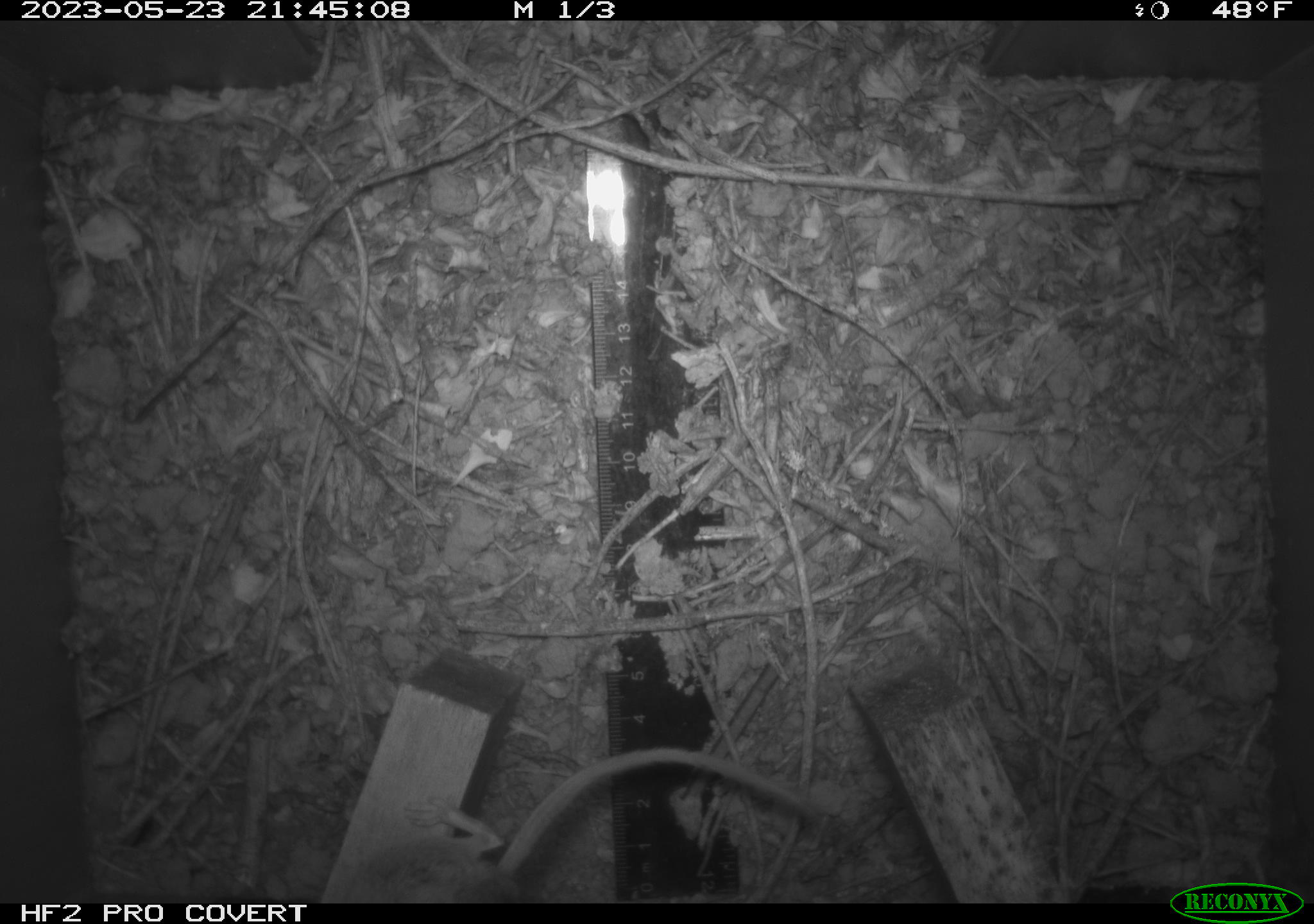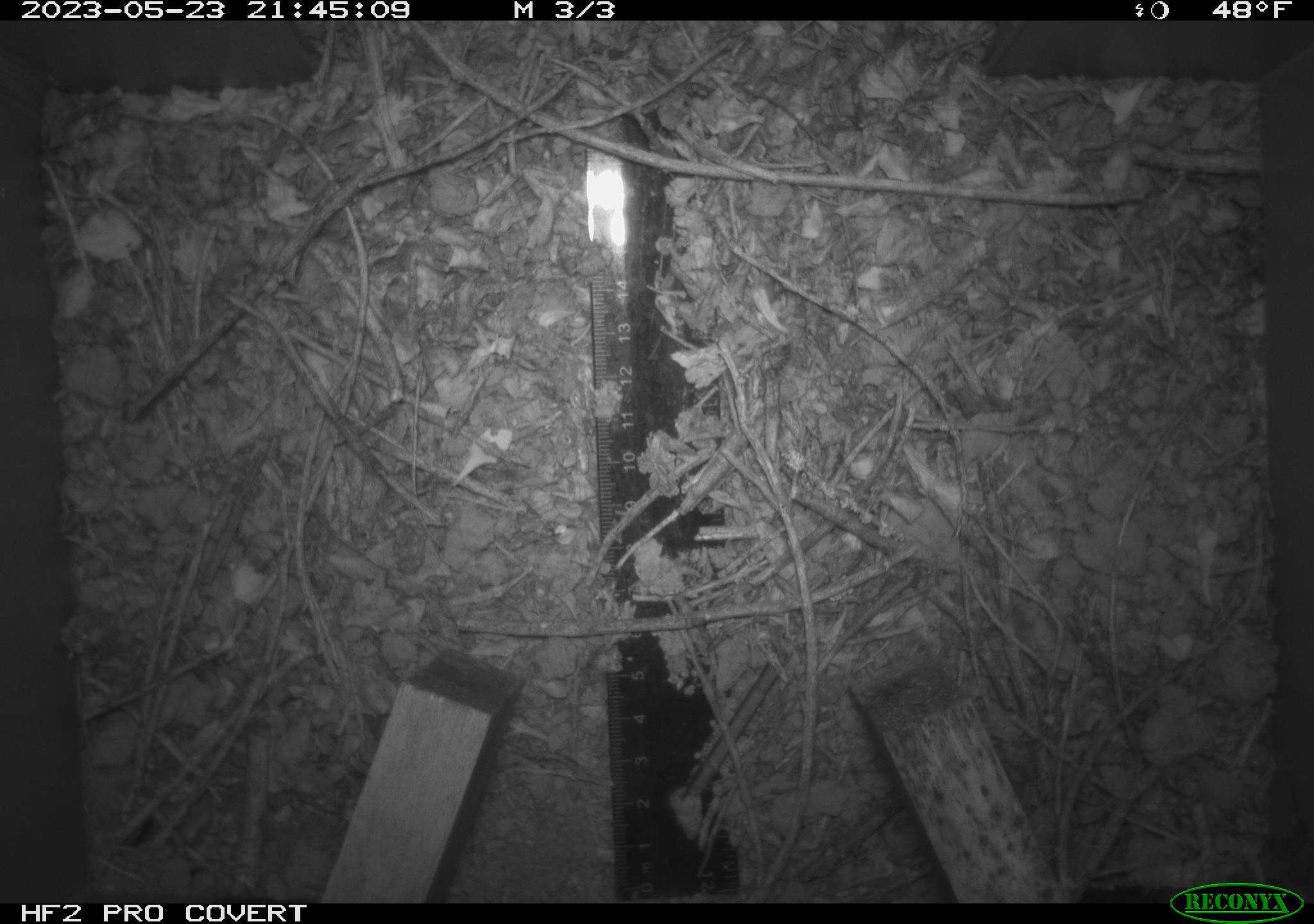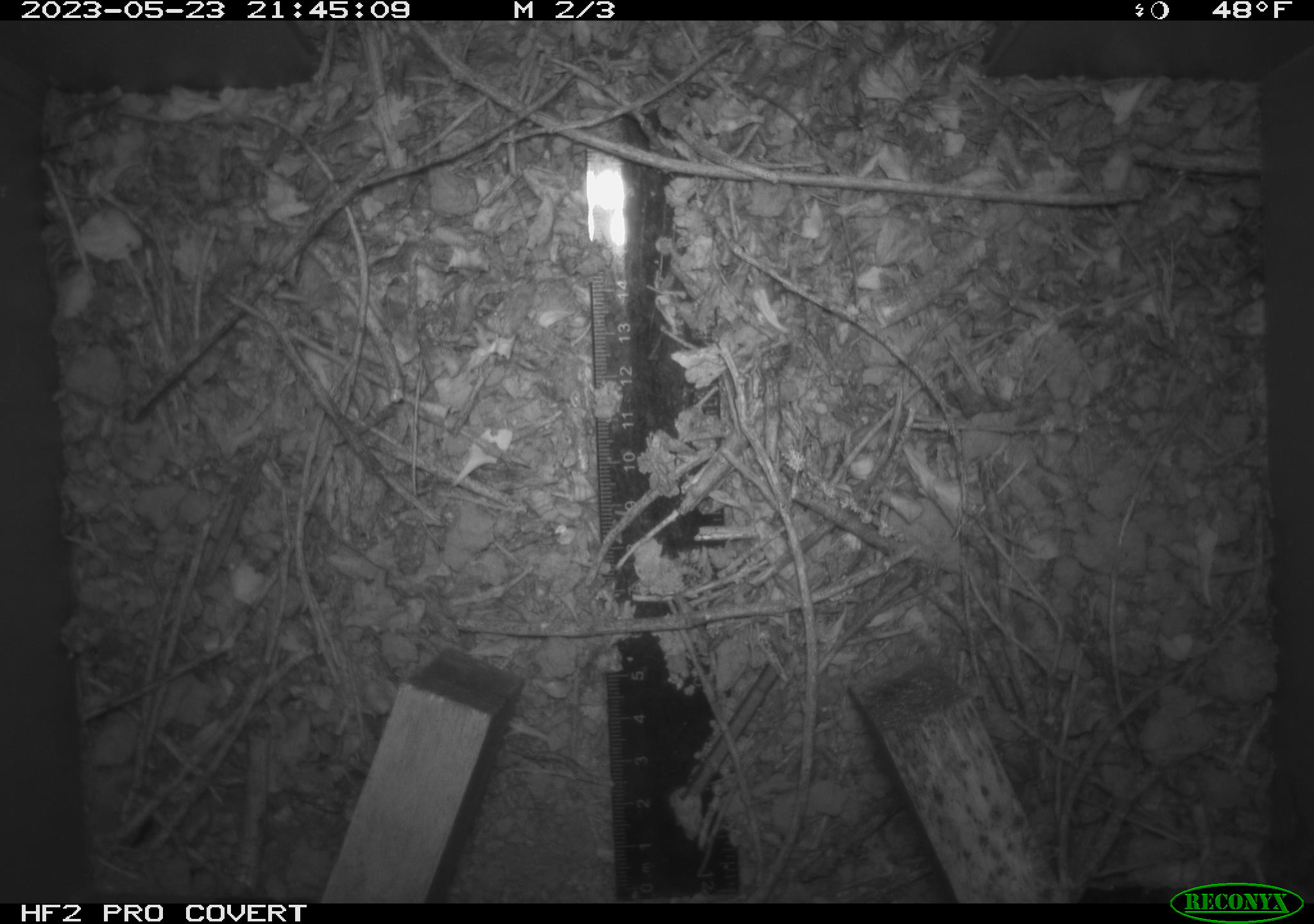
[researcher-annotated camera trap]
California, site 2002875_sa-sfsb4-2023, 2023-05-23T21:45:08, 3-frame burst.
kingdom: Animalia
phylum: Chordata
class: Mammalia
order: Rodentia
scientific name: Rodentia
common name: mouse species